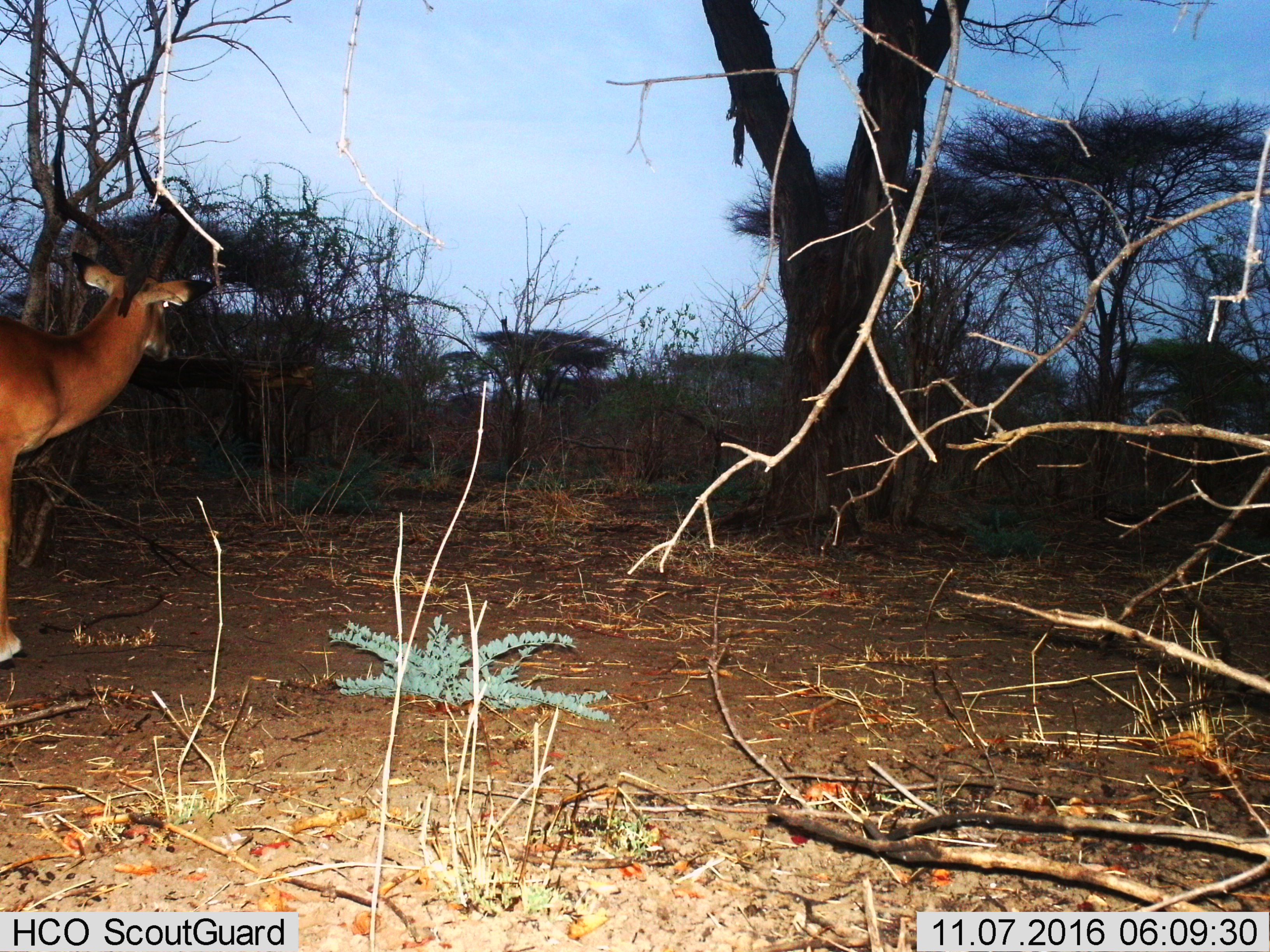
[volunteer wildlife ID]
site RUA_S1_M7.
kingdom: Animalia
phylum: Chordata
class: Mammalia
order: Artiodactyla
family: Bovidae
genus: Aepyceros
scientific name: Aepyceros melampus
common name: impala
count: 1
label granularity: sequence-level